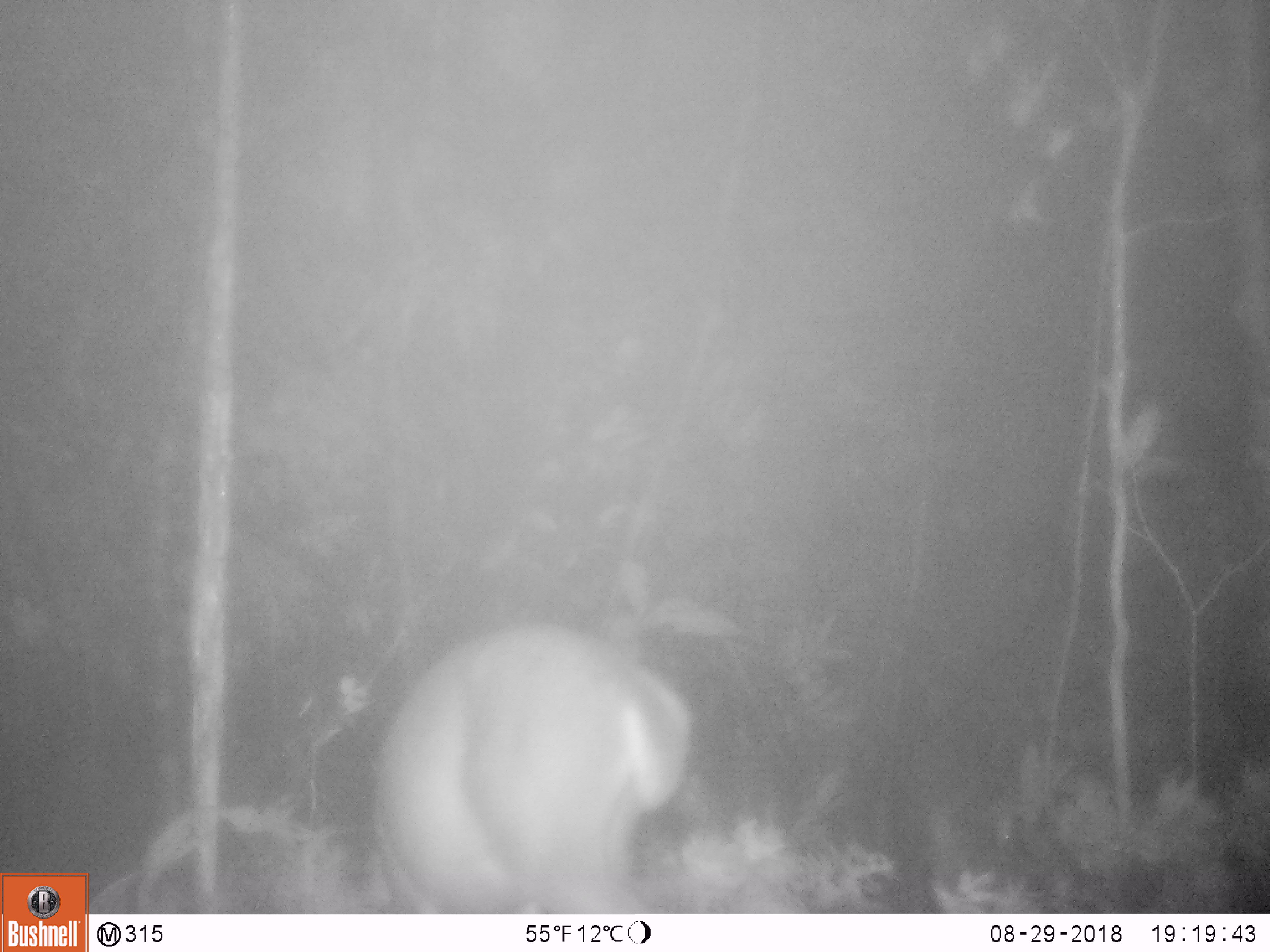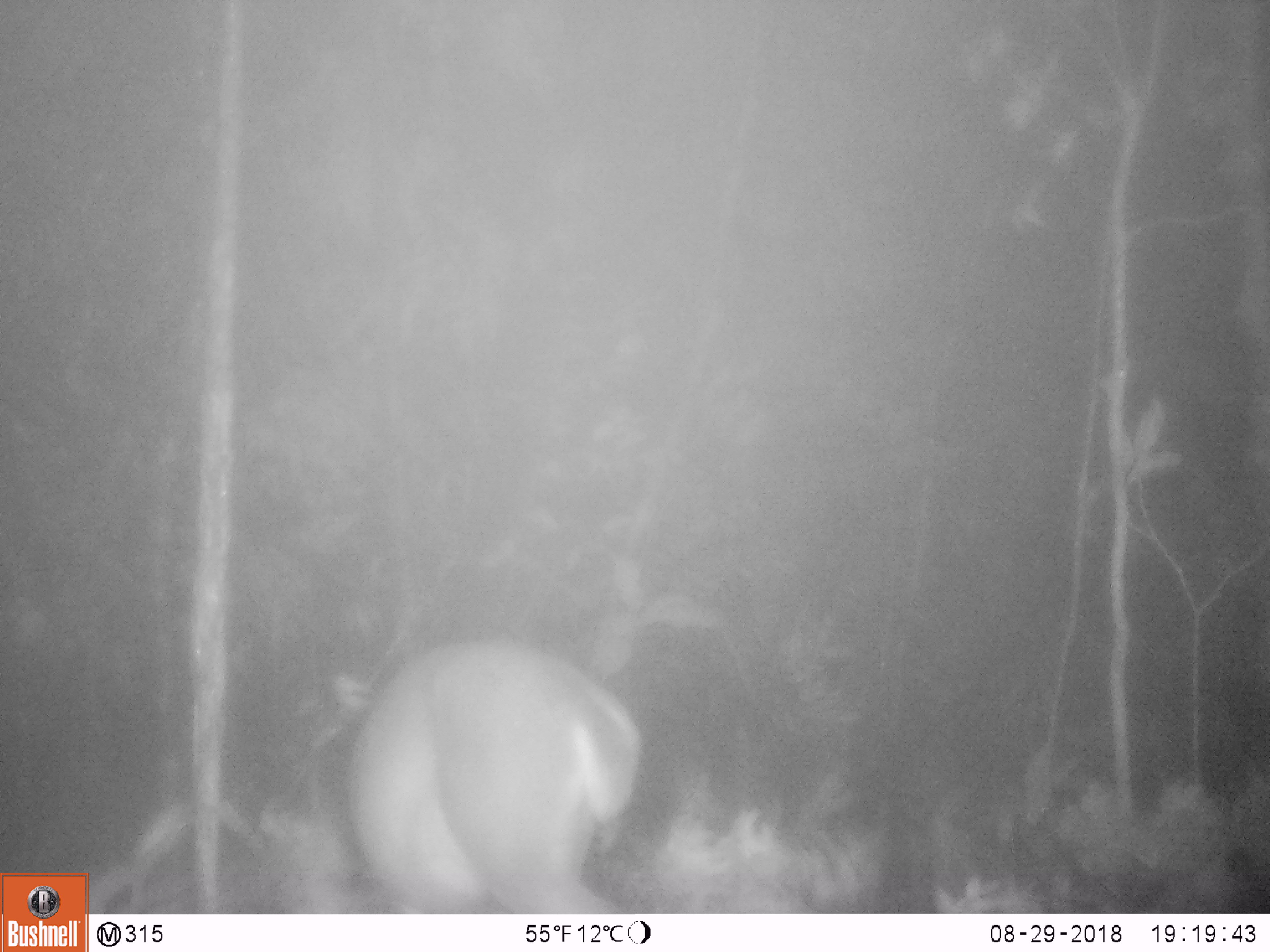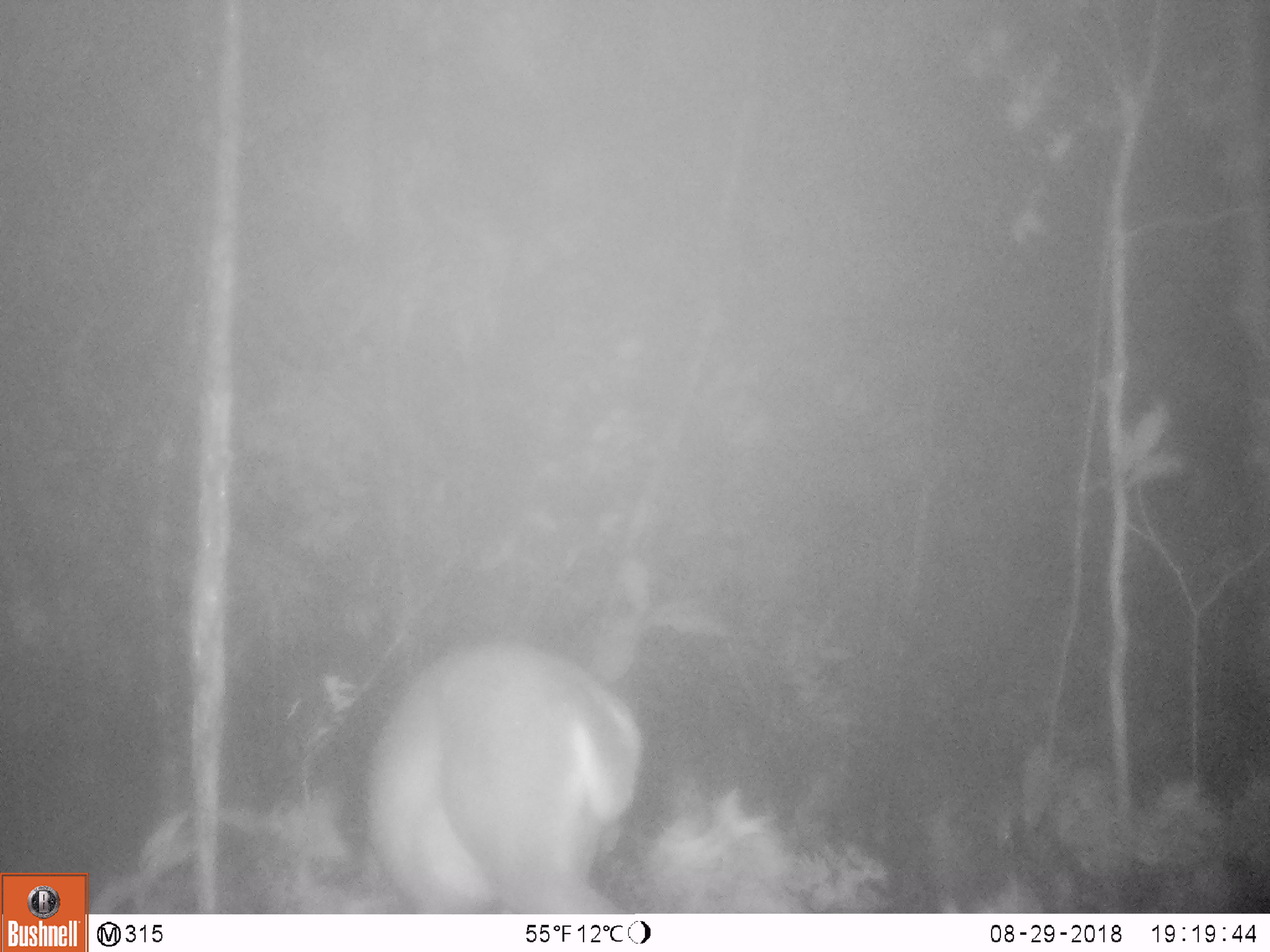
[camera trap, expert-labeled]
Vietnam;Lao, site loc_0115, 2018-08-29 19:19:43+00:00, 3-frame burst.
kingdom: Animalia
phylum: Chordata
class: Mammalia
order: Artiodactyla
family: Cervidae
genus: Muntiacus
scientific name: Muntiacus vuquangensis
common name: large-antlered muntjac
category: large antlered muntjac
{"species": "large antlered muntjac (large-antlered muntjac) (Muntiacus vuquangensis)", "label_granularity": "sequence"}